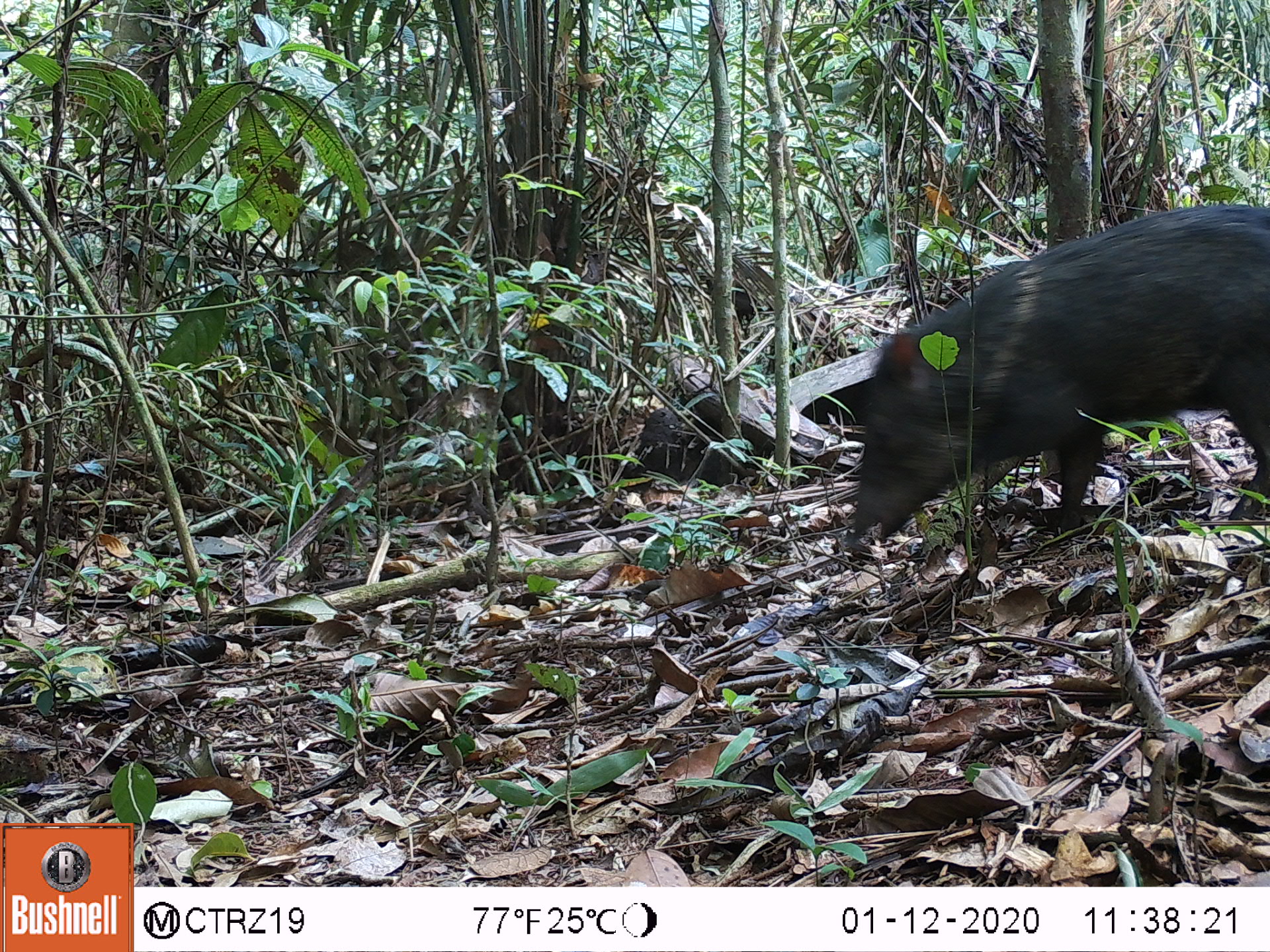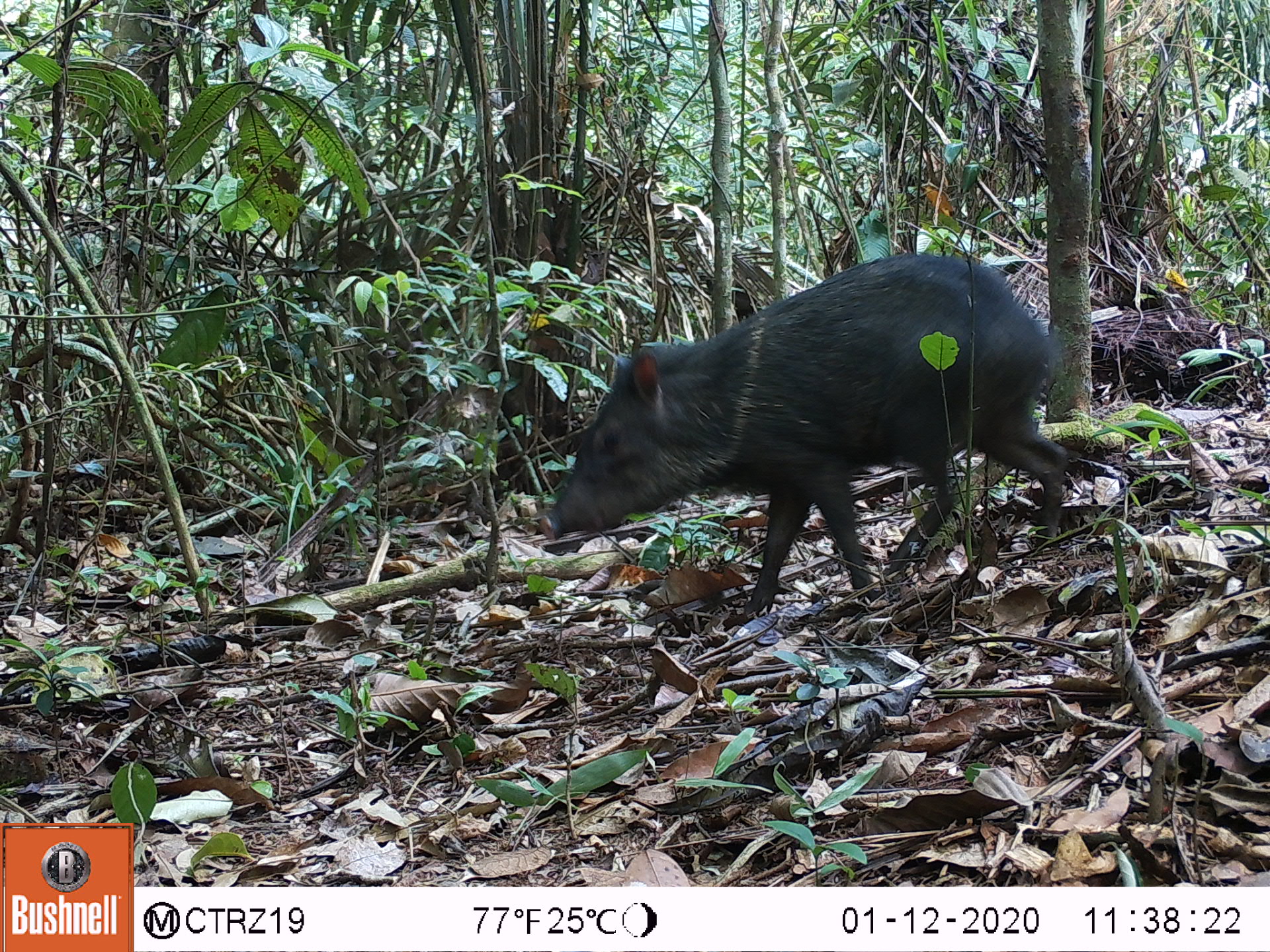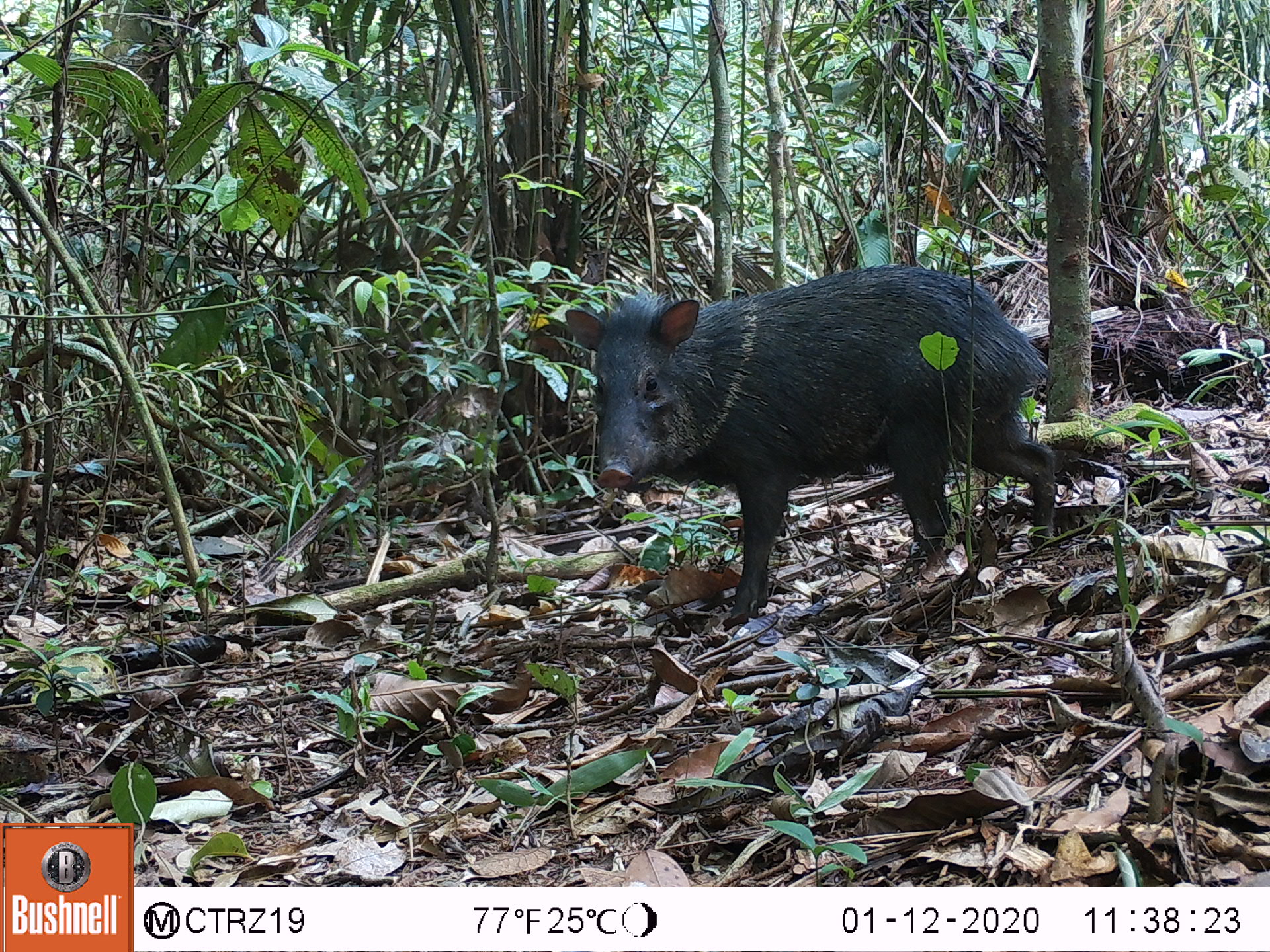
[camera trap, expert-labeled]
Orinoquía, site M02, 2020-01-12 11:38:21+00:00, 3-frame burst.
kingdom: Animalia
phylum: Chordata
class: Mammalia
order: Artiodactyla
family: Tayassuidae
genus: Pecari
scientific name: Pecari tajacu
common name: collared peccary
Collared peccary (Pecari tajacu).